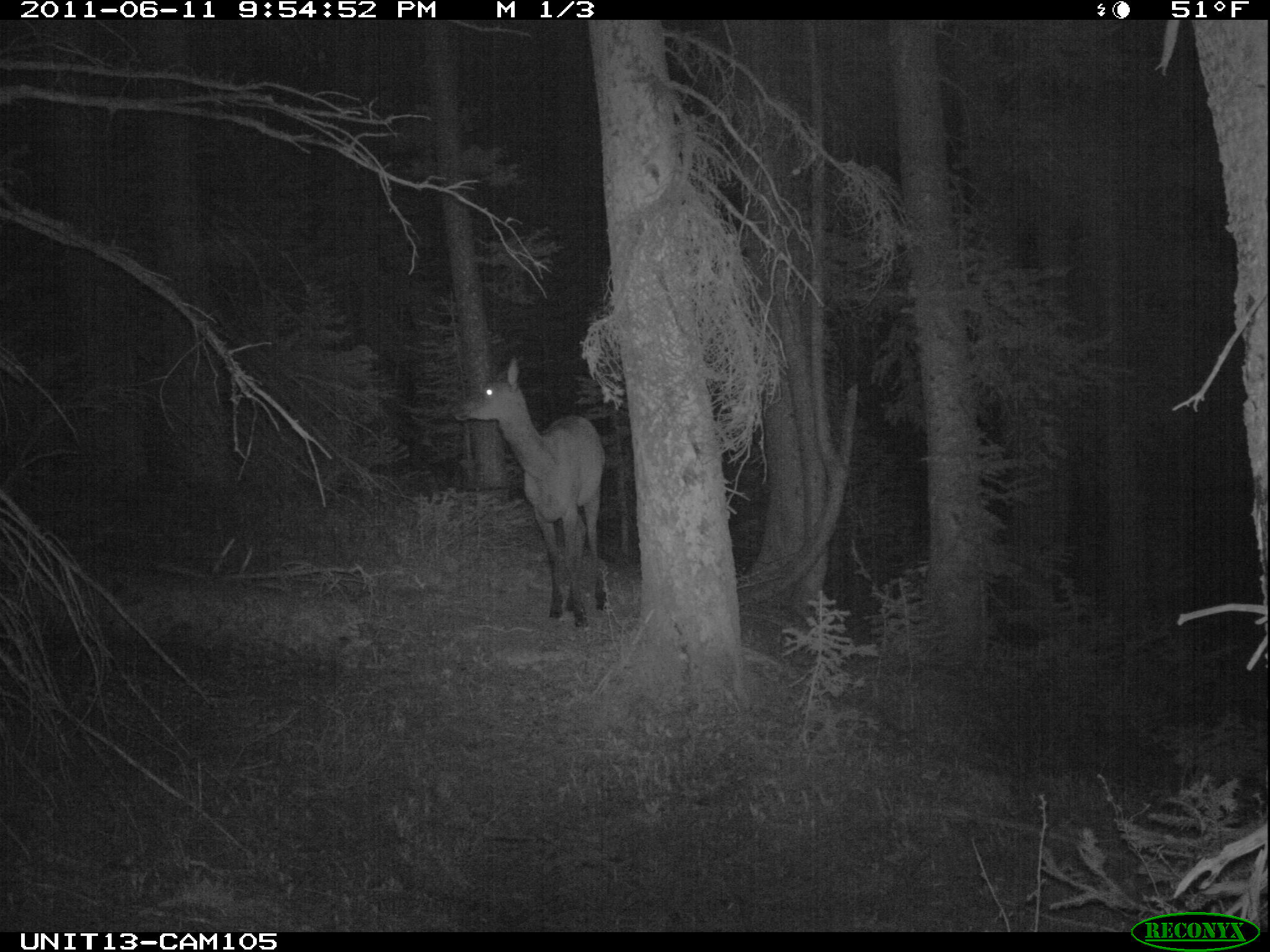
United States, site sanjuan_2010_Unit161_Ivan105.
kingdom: Animalia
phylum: Chordata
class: Mammalia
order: Artiodactyla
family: Cervidae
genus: Cervus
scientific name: Cervus elaphus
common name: red deer